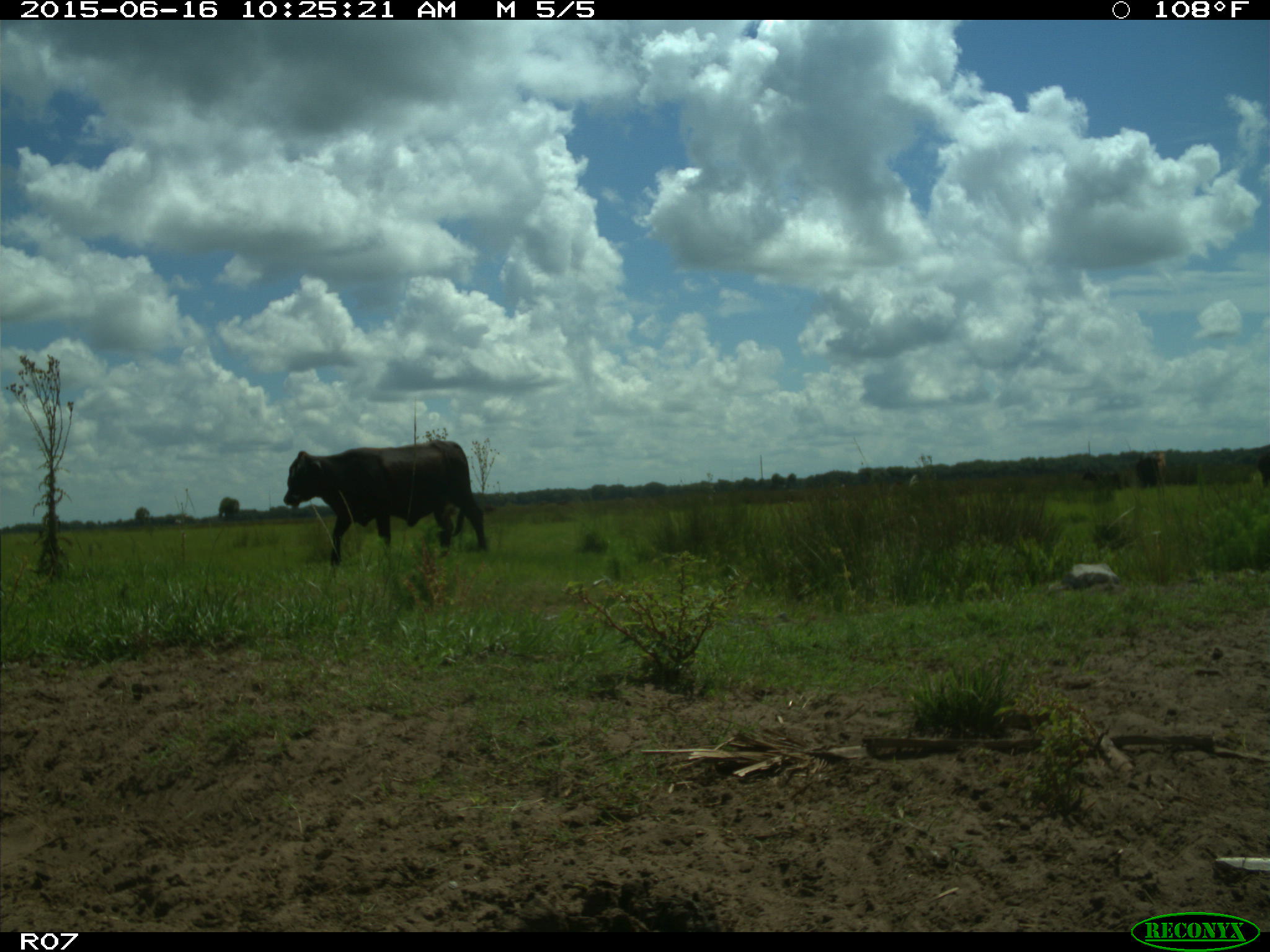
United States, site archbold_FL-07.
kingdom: Animalia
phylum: Chordata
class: Mammalia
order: Artiodactyla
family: Bovidae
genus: Bos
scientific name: Bos taurus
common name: domestic cow